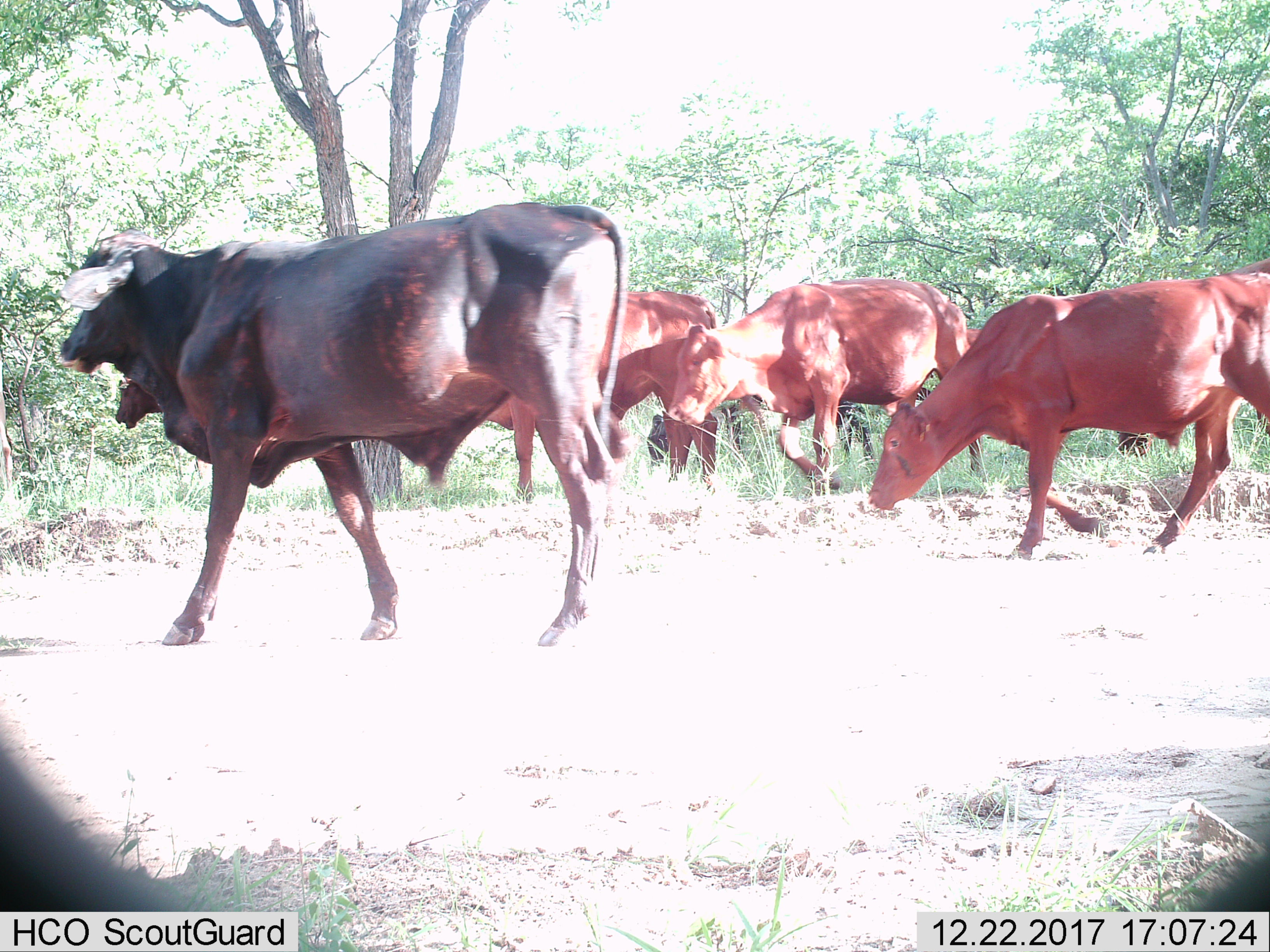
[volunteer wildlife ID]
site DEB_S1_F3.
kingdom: Animalia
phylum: Chordata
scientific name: Vertebrata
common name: domestic animal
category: domesticanimal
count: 6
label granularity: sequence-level